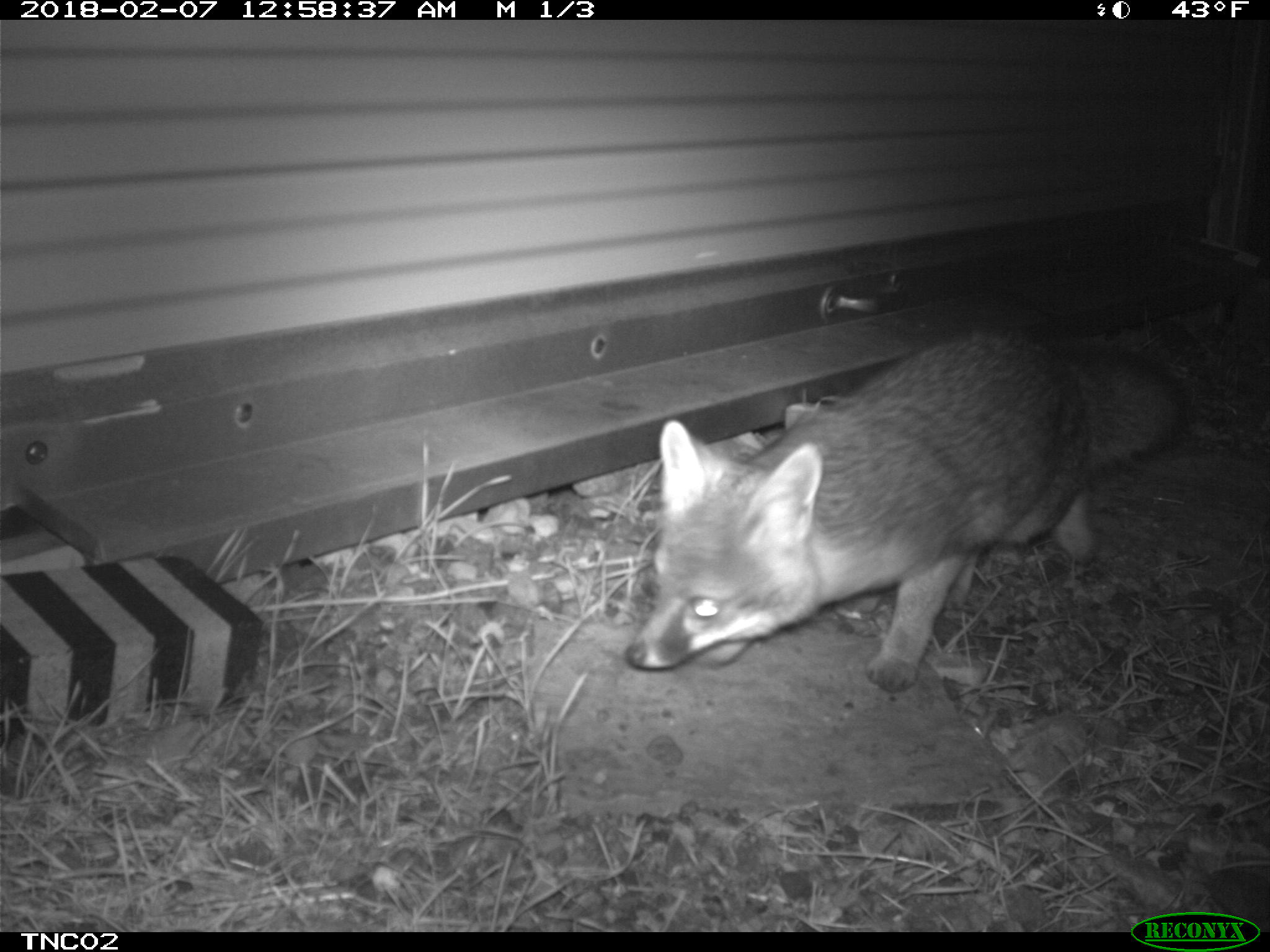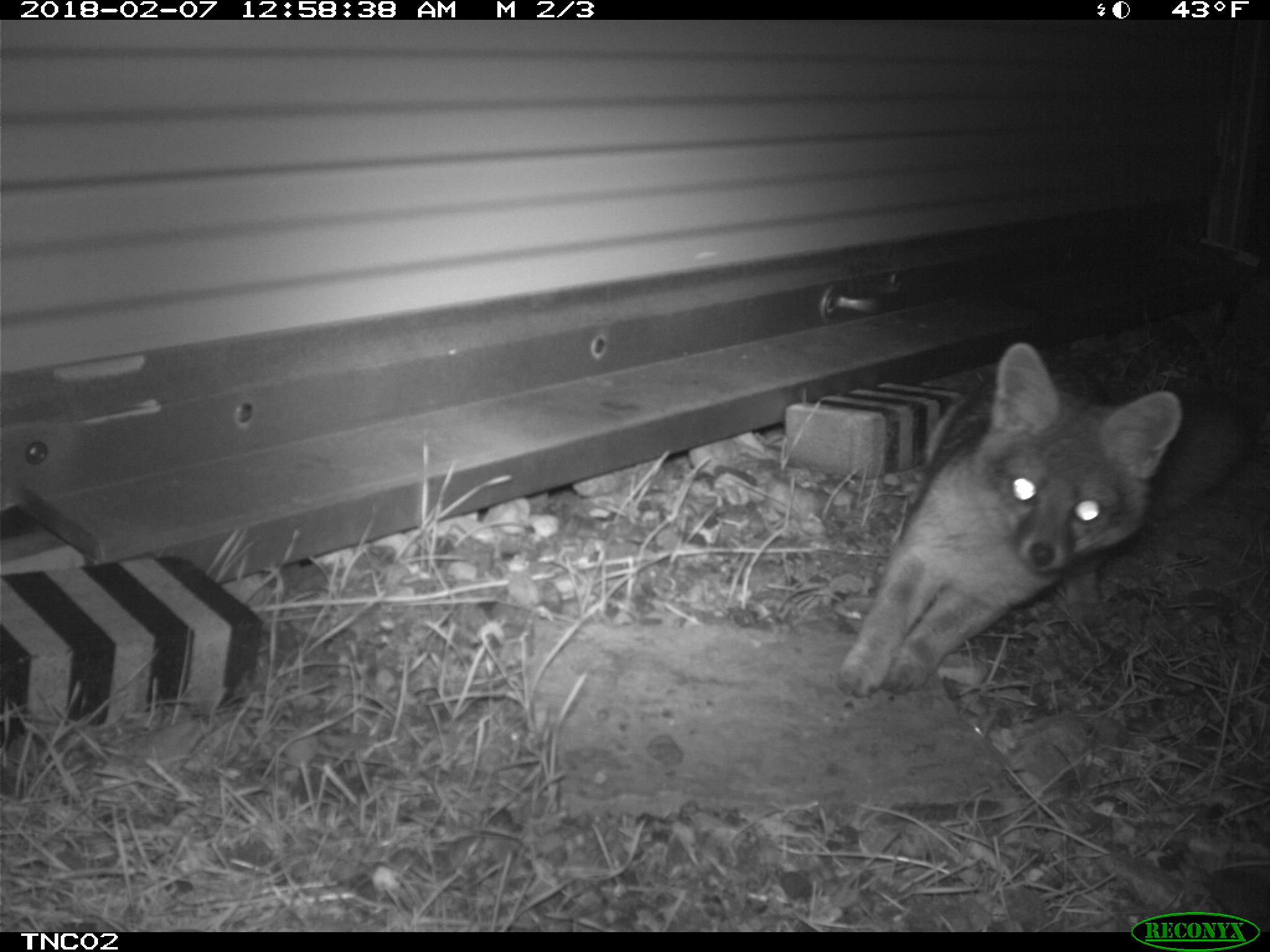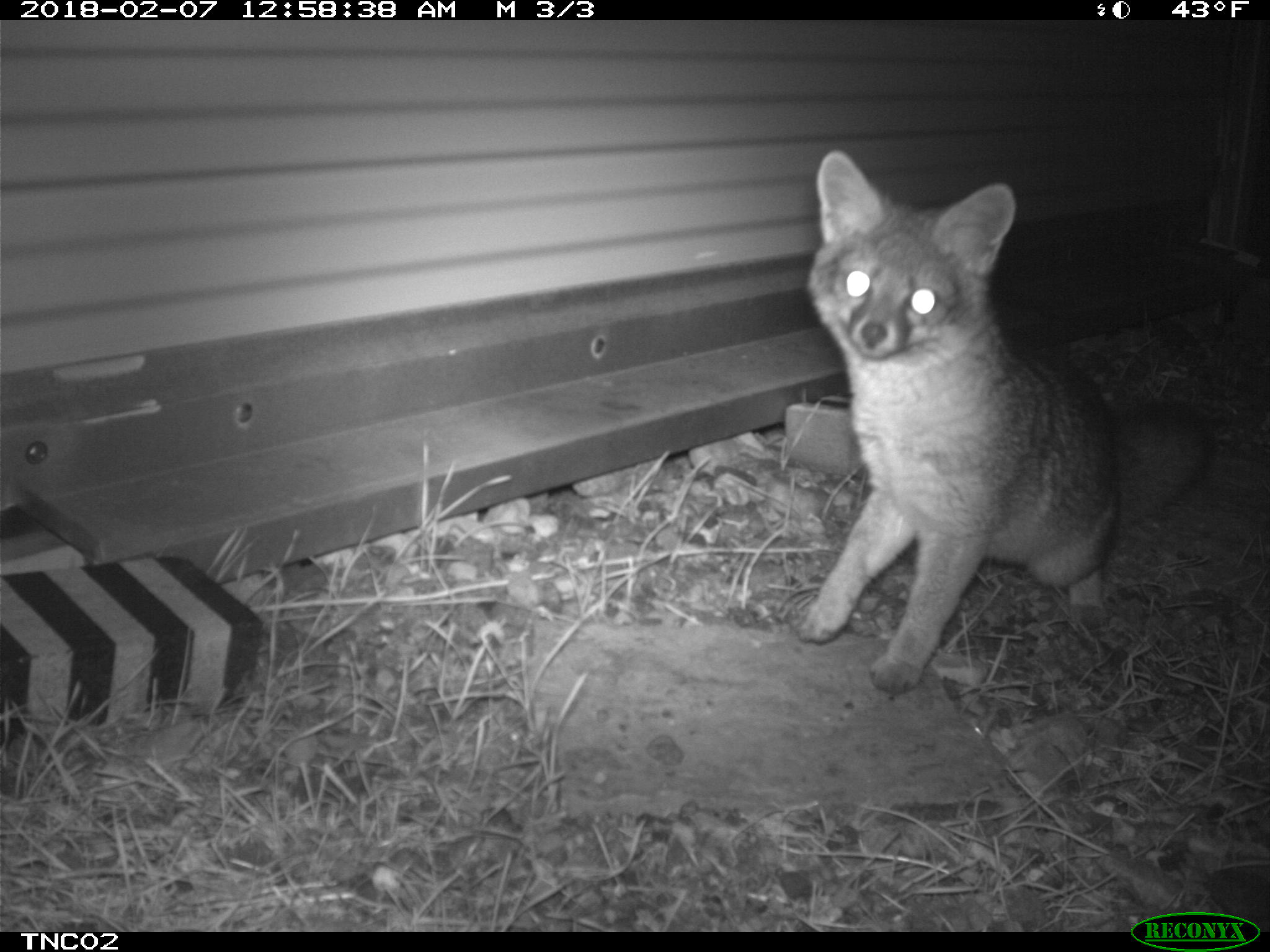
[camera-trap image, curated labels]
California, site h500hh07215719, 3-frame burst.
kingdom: Animalia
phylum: Chordata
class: Mammalia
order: Carnivora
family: Canidae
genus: Urocyon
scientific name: Urocyon littoralis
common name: island fox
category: fox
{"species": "fox (island fox) (Urocyon littoralis)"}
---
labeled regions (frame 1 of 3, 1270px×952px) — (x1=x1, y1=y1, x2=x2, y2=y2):
fox: (x1=623, y1=324, x2=1186, y2=692)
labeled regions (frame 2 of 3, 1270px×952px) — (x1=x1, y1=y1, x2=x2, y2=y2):
fox: (x1=841, y1=342, x2=1182, y2=700)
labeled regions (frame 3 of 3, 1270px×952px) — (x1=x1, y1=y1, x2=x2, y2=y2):
fox: (x1=796, y1=150, x2=1213, y2=693)